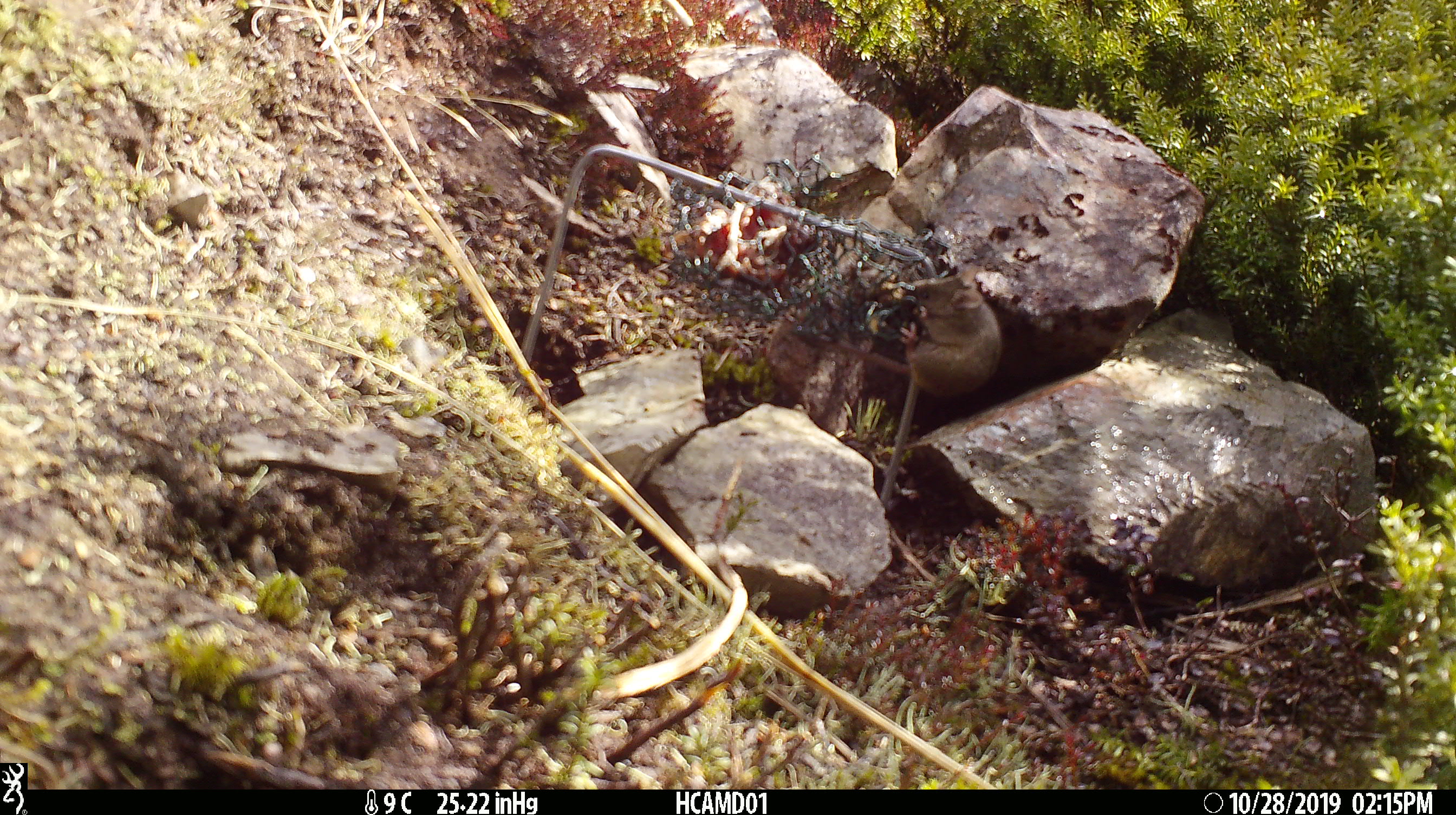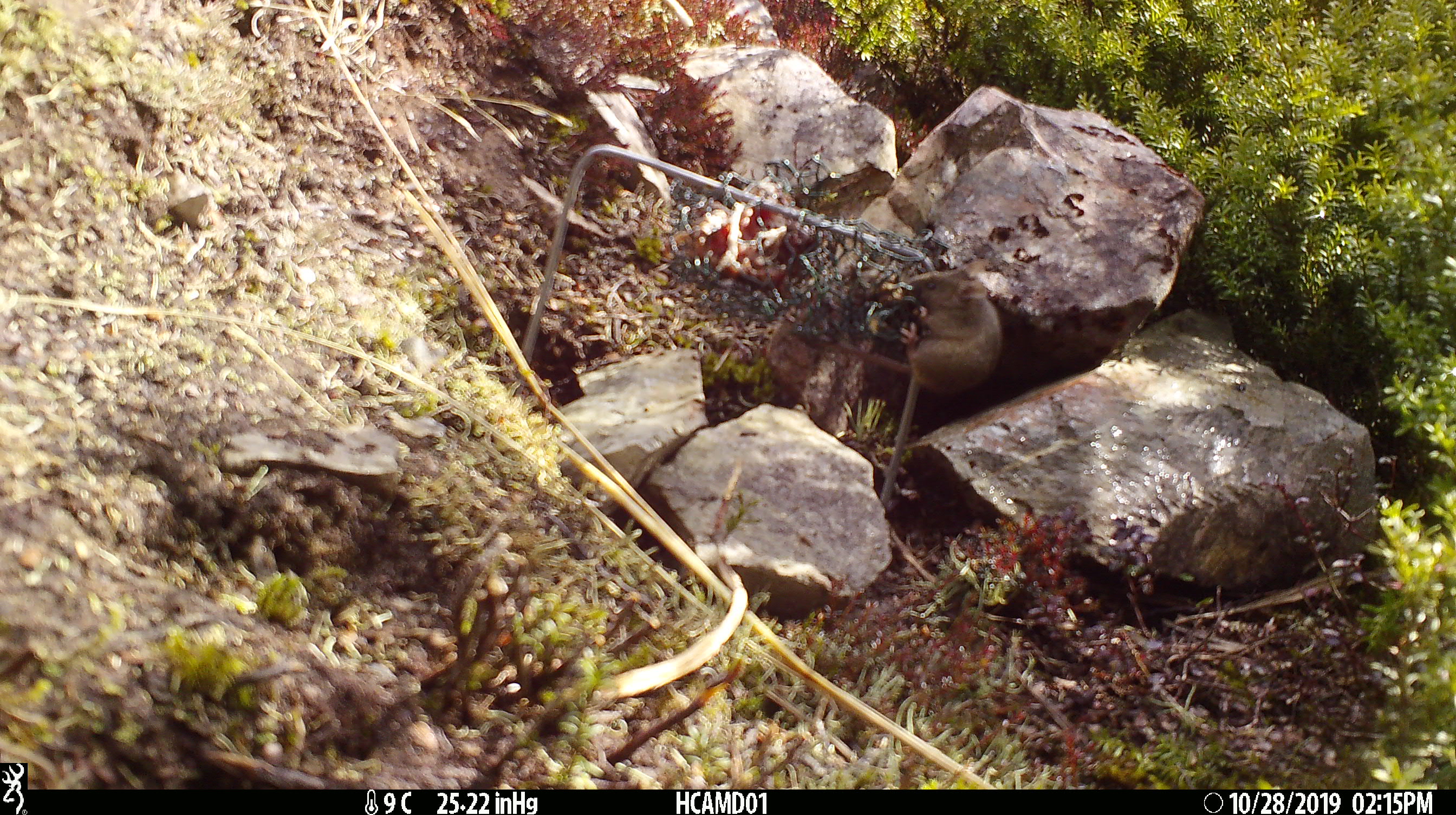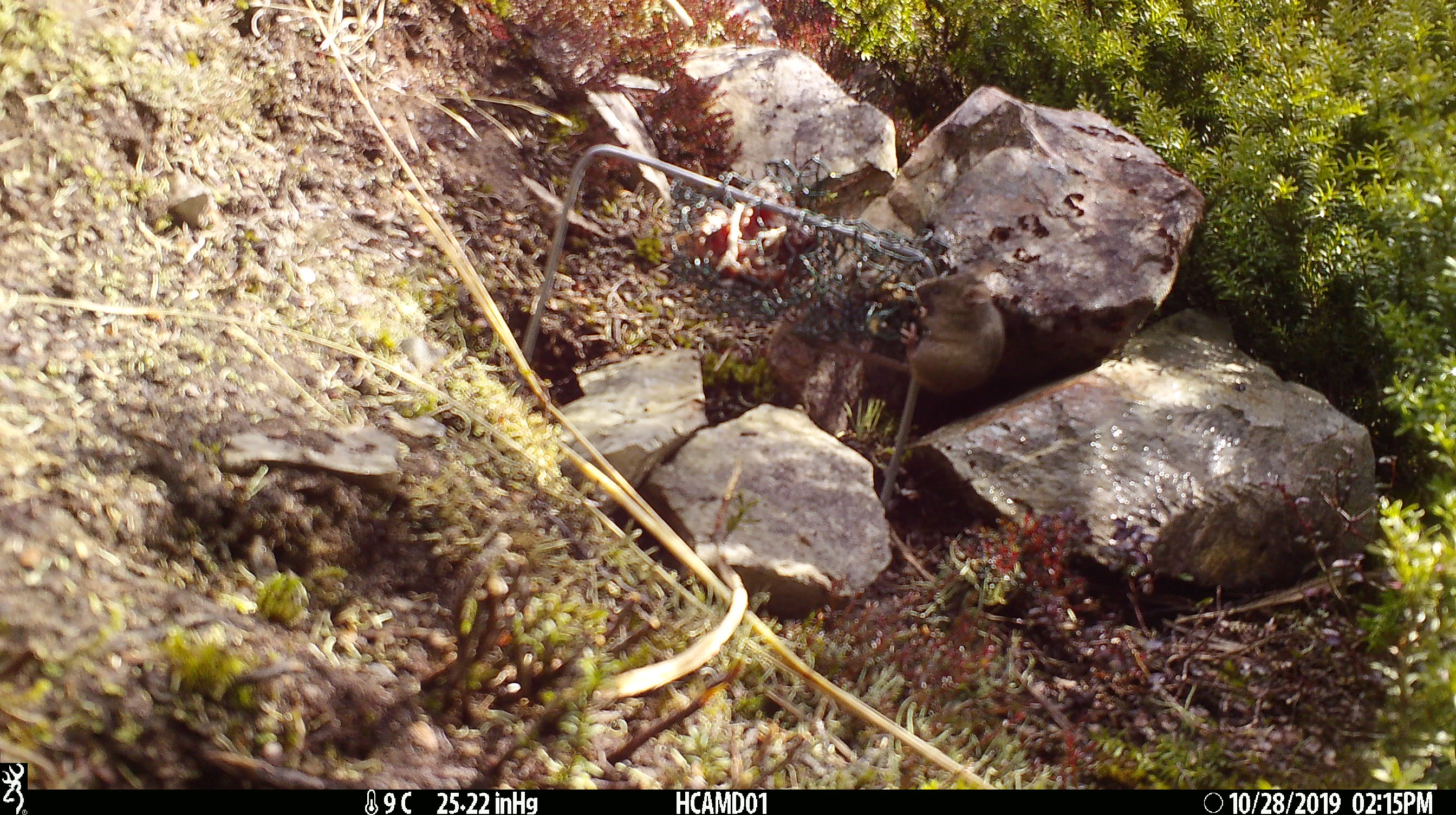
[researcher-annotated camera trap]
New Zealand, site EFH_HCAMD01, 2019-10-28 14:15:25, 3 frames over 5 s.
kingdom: Animalia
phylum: Chordata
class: Mammalia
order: Rodentia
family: Muridae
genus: Mus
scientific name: Mus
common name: mouse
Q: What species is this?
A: Mouse (Mus).